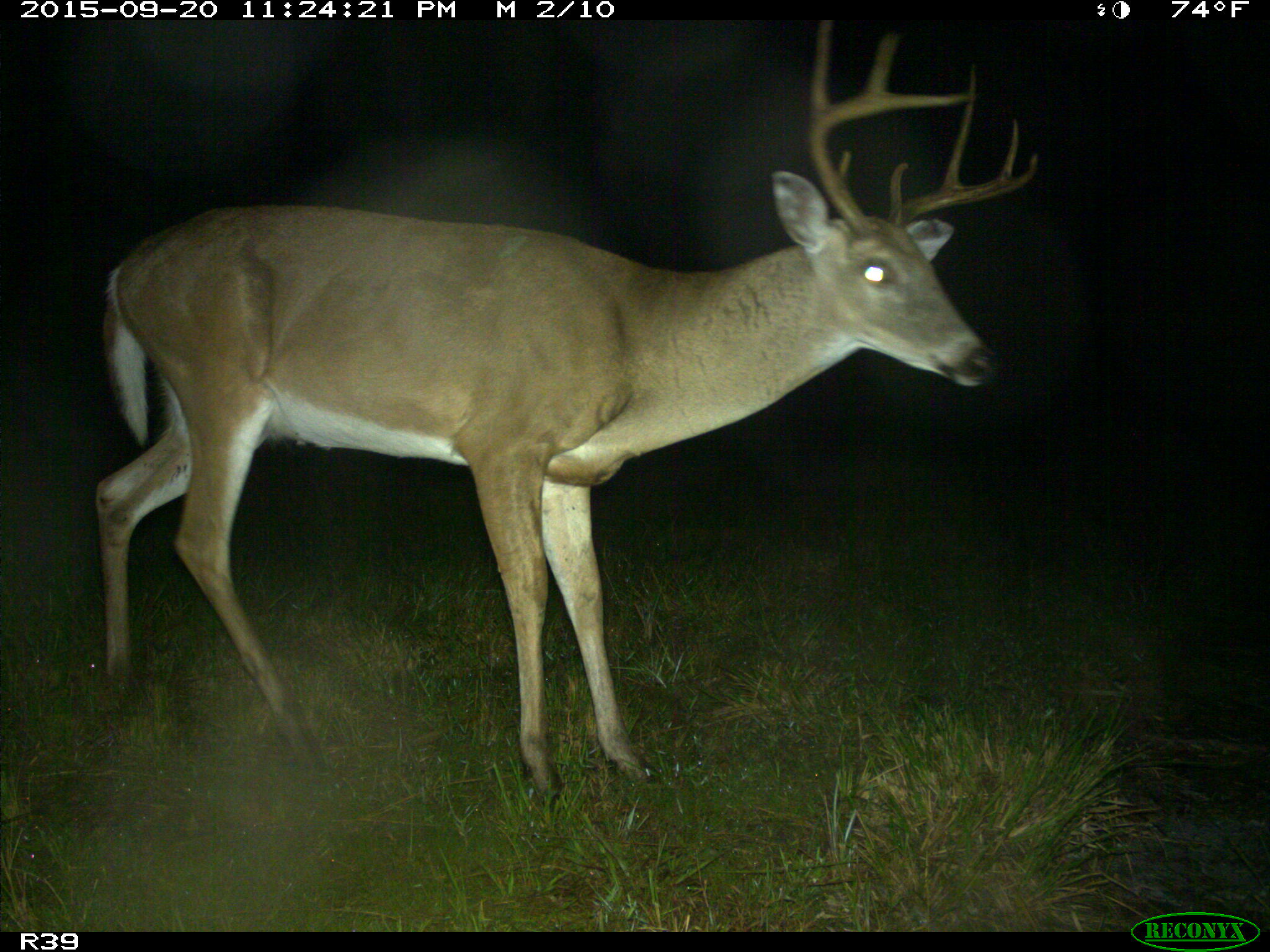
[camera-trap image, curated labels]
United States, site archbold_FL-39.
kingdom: Animalia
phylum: Chordata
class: Mammalia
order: Artiodactyla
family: Cervidae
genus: Odocoileus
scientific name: Odocoileus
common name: deer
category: unidentified deer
Unidentified deer (deer) (Odocoileus).